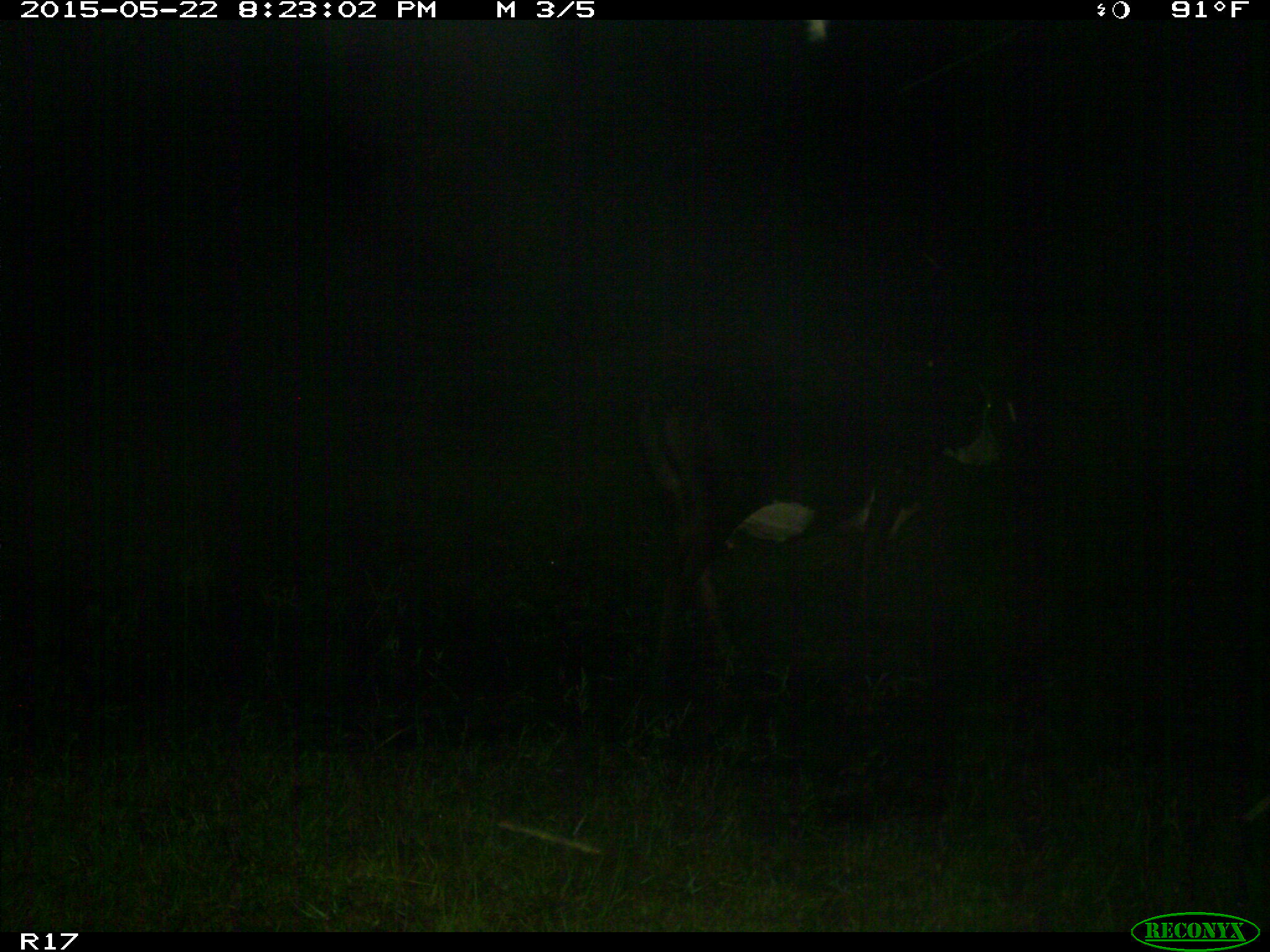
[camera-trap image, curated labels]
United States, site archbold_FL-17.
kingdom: Animalia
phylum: Chordata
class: Mammalia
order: Artiodactyla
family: Bovidae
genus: Bos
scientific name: Bos taurus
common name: domestic cow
Bos taurus (domestic cow).